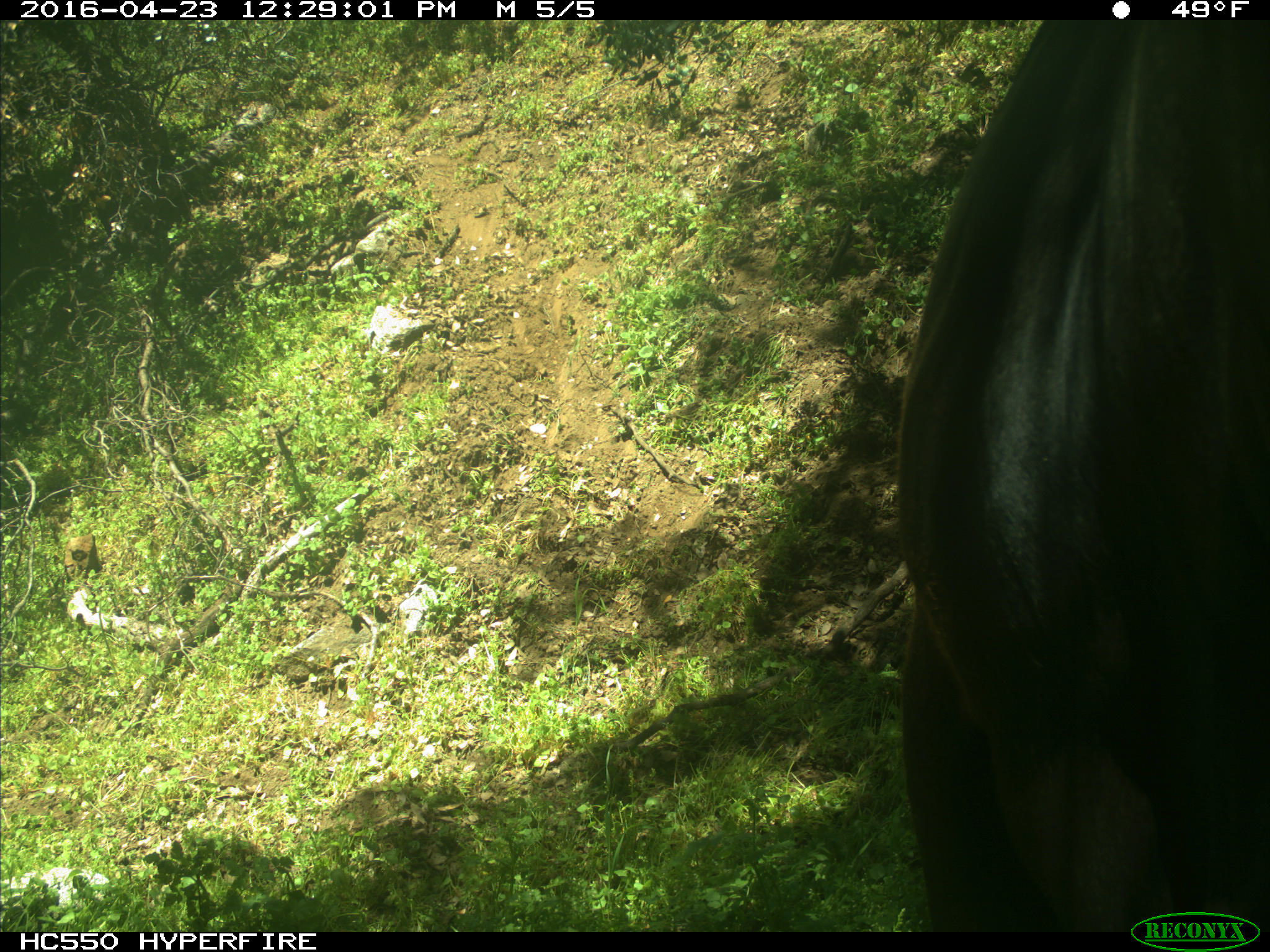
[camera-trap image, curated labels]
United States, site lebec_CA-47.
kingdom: Animalia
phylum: Chordata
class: Mammalia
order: Artiodactyla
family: Bovidae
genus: Bos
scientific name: Bos taurus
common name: domestic cow